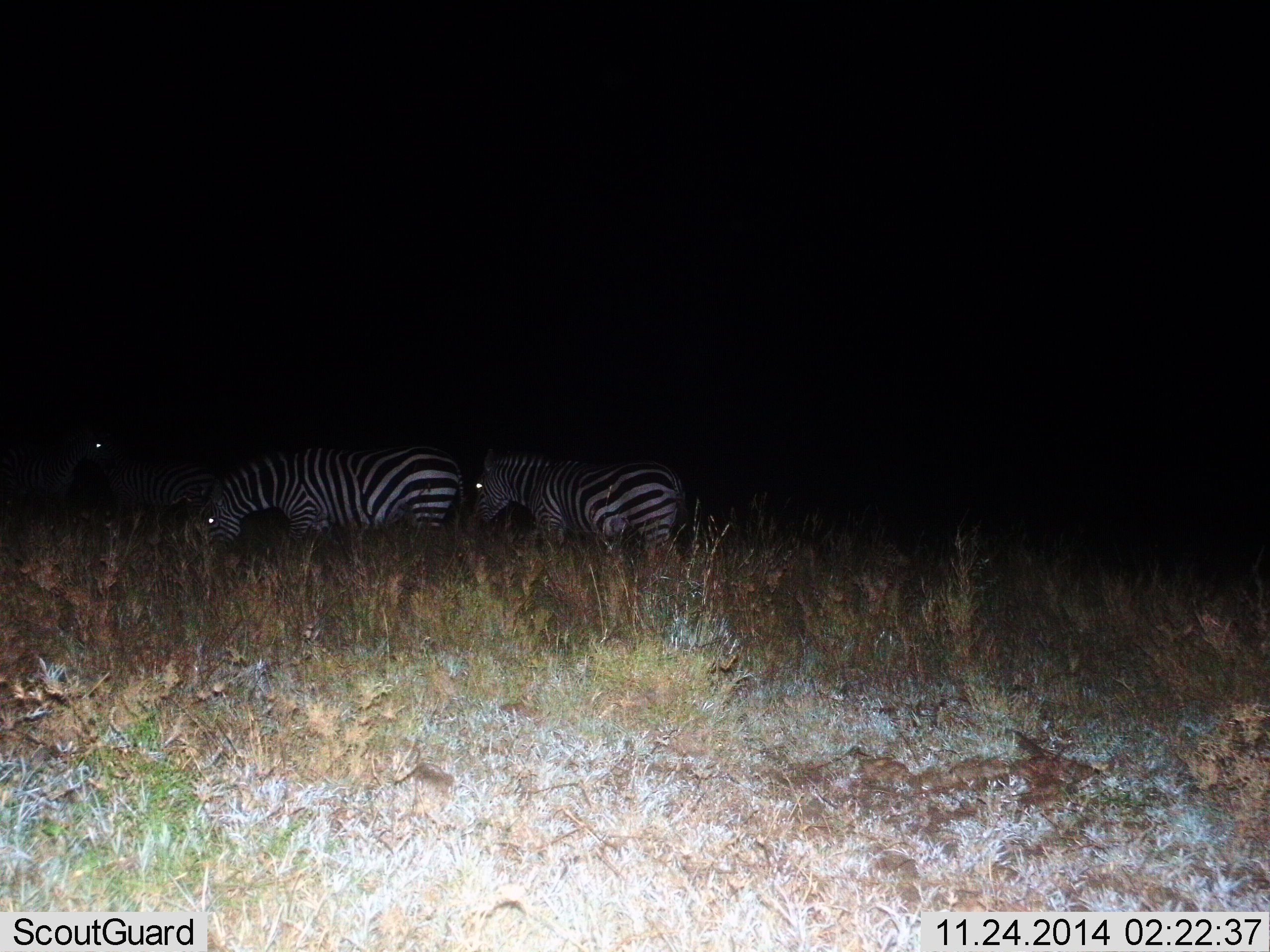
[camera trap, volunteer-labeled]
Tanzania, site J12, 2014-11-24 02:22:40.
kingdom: Animalia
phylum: Chordata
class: Mammalia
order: Perissodactyla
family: Equidae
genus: Equus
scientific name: Equus quagga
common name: plains zebra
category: zebra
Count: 3.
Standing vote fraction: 30%.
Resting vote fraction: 0%.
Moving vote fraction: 10%.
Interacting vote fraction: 0%.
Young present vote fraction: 0%.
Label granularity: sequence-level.